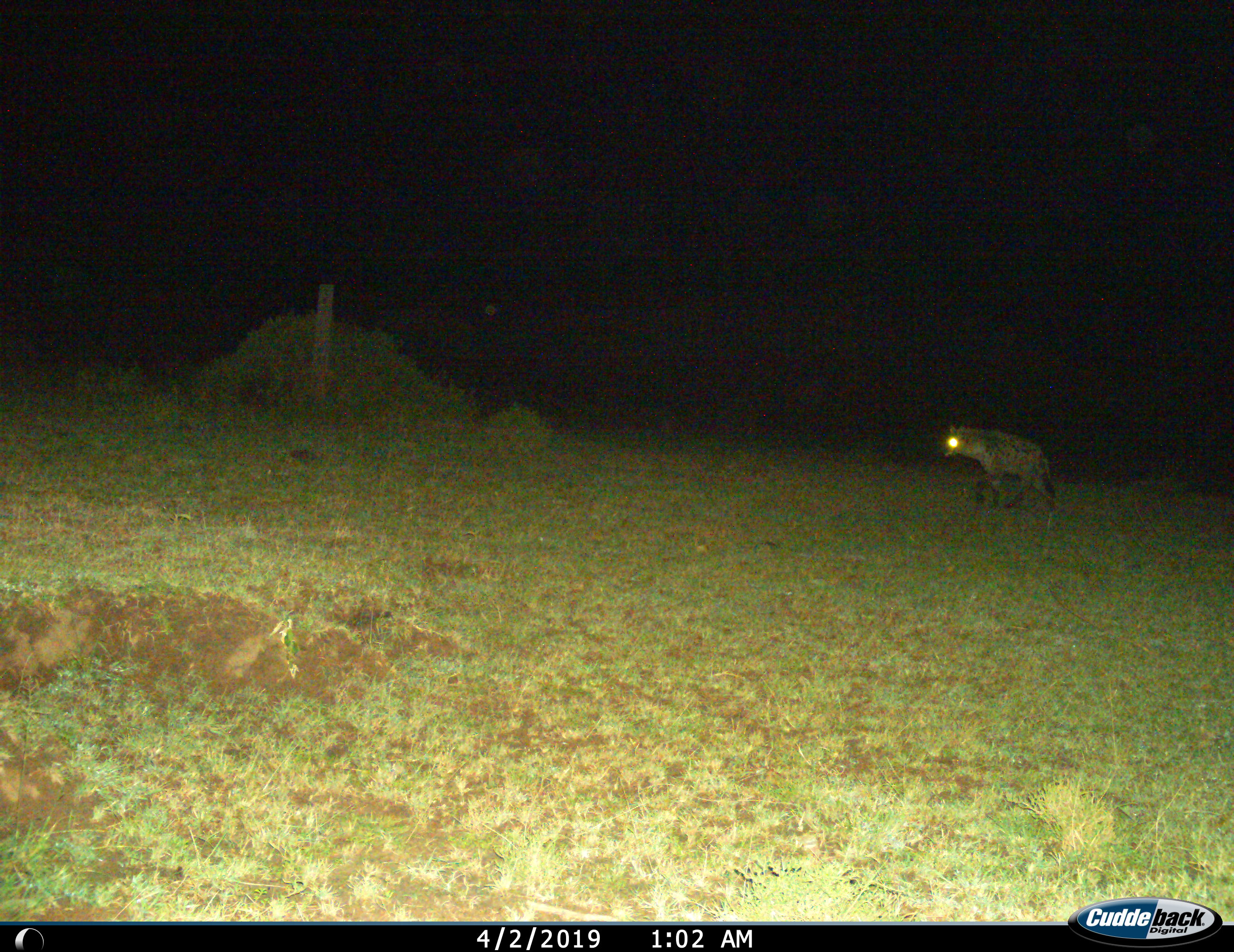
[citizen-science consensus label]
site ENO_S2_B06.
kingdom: Animalia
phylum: Chordata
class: Mammalia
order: Carnivora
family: Hyaenidae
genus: Crocuta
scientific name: Crocuta crocuta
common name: spotted hyena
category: hyenaspotted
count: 1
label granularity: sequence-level